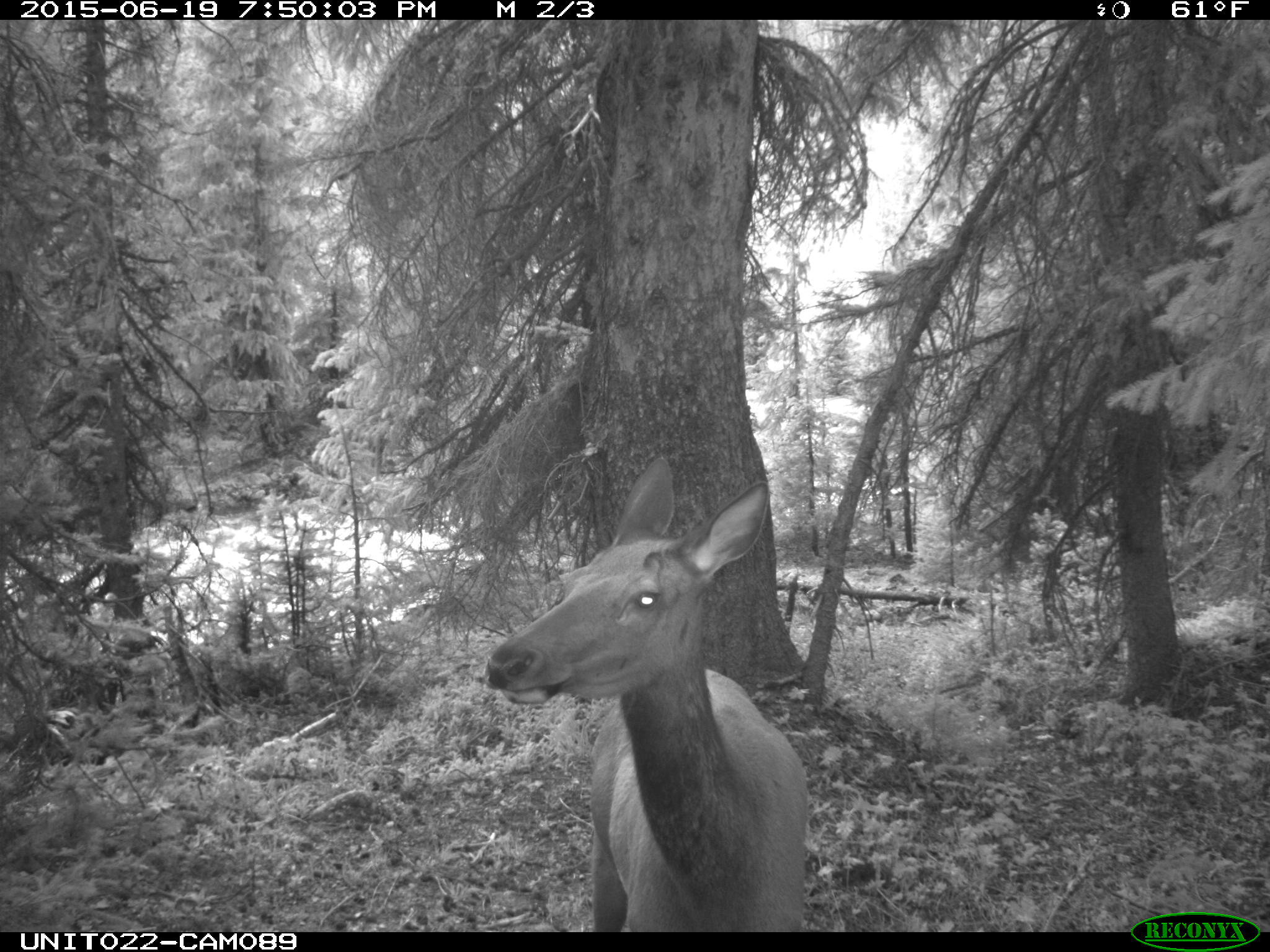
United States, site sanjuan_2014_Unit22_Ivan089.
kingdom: Animalia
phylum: Chordata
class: Mammalia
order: Artiodactyla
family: Cervidae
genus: Cervus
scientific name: Cervus elaphus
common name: red deer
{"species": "Cervus elaphus (red deer)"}